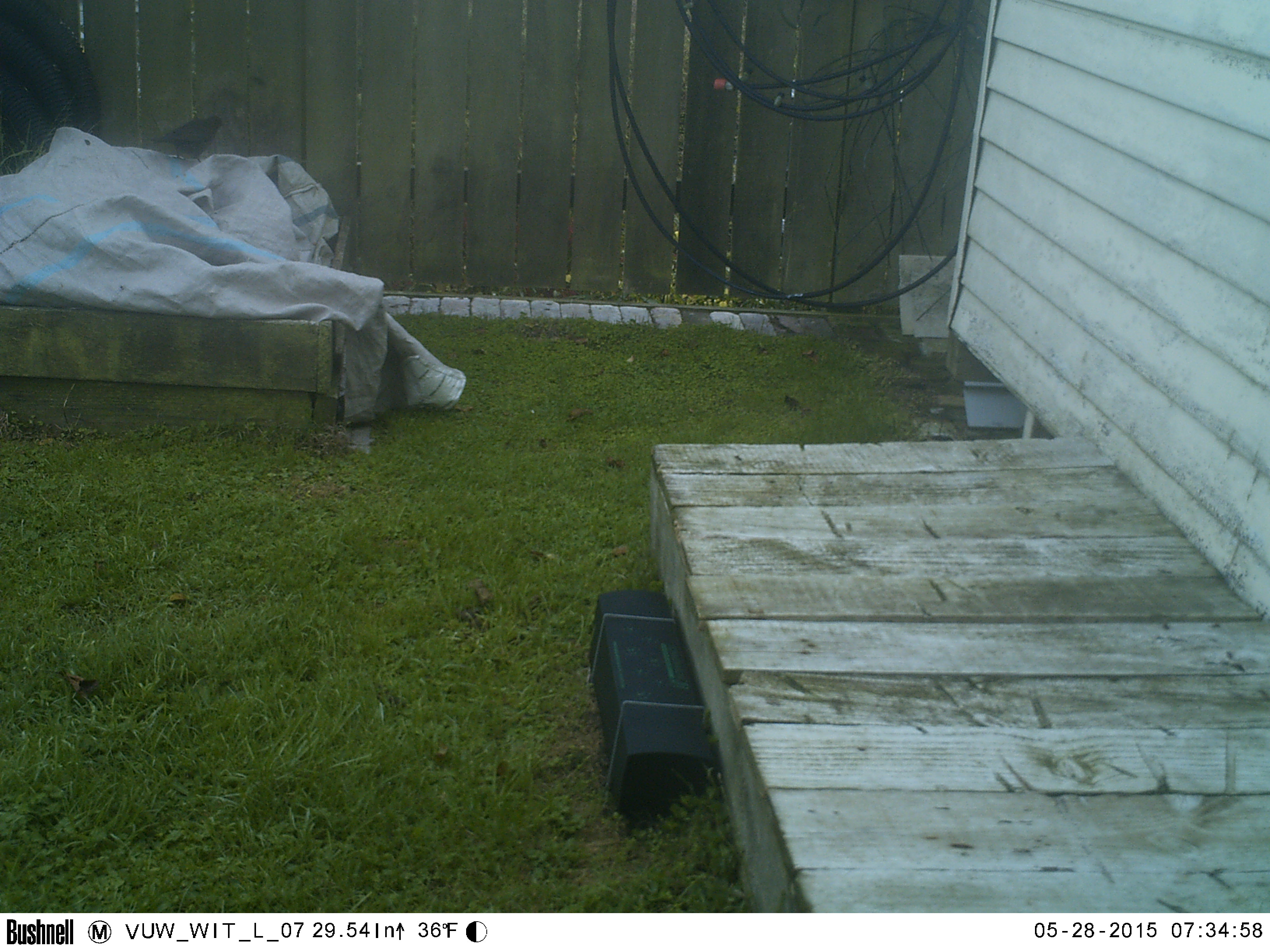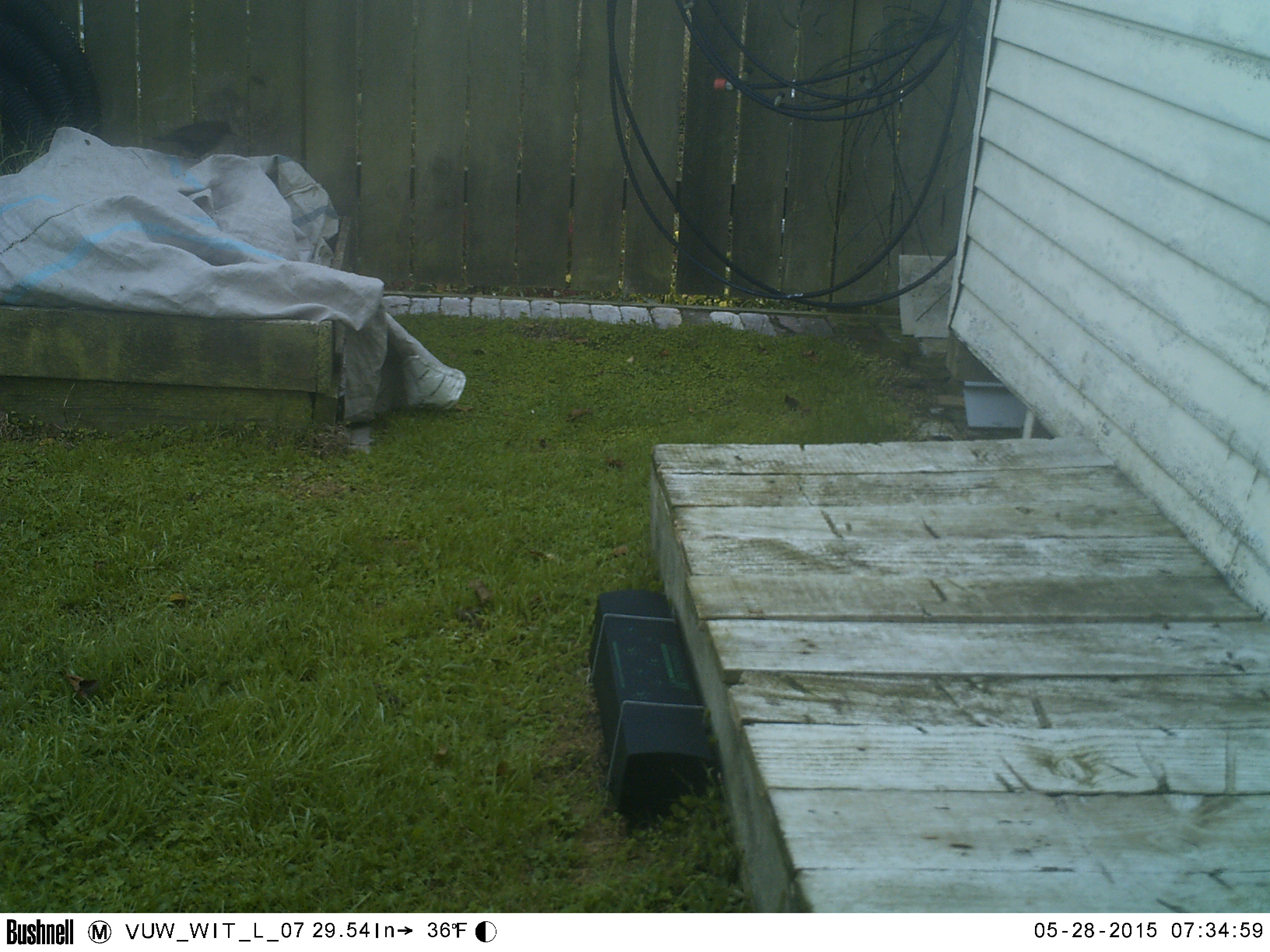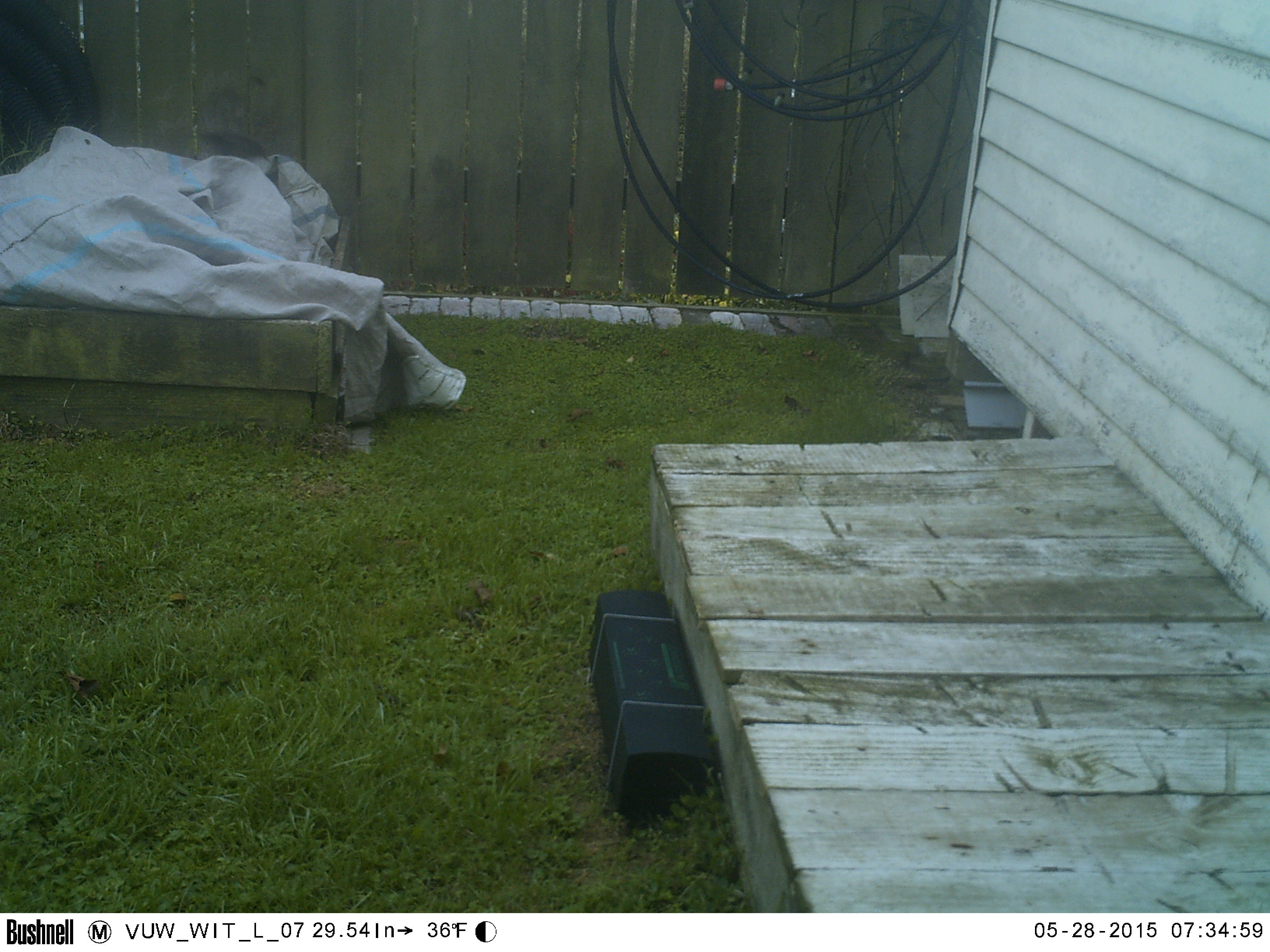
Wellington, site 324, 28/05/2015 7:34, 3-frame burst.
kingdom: Animalia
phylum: Chordata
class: Aves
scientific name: Aves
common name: bird